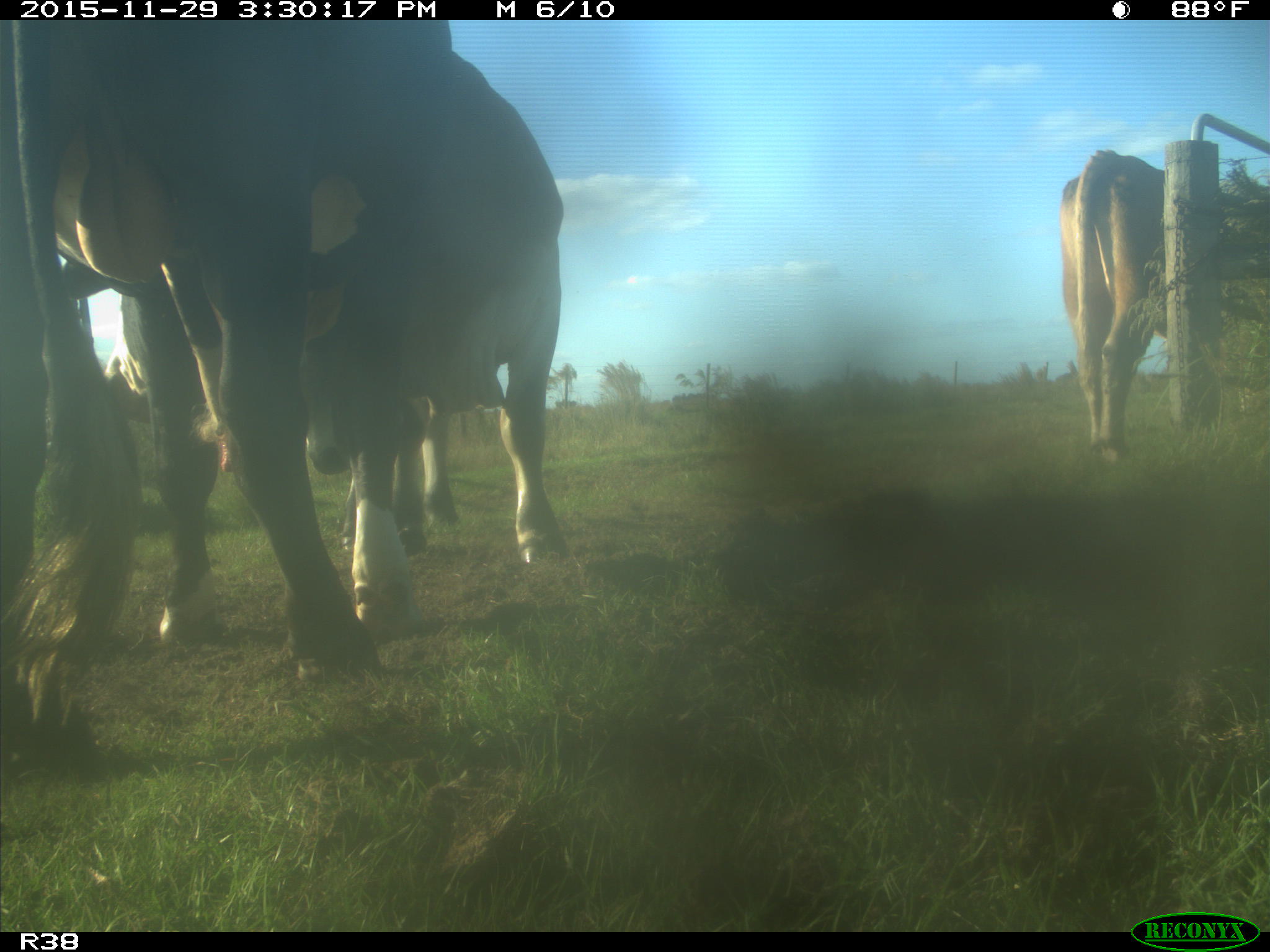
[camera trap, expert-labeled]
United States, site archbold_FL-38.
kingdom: Animalia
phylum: Chordata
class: Mammalia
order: Artiodactyla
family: Bovidae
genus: Bos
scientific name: Bos taurus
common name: domestic cow